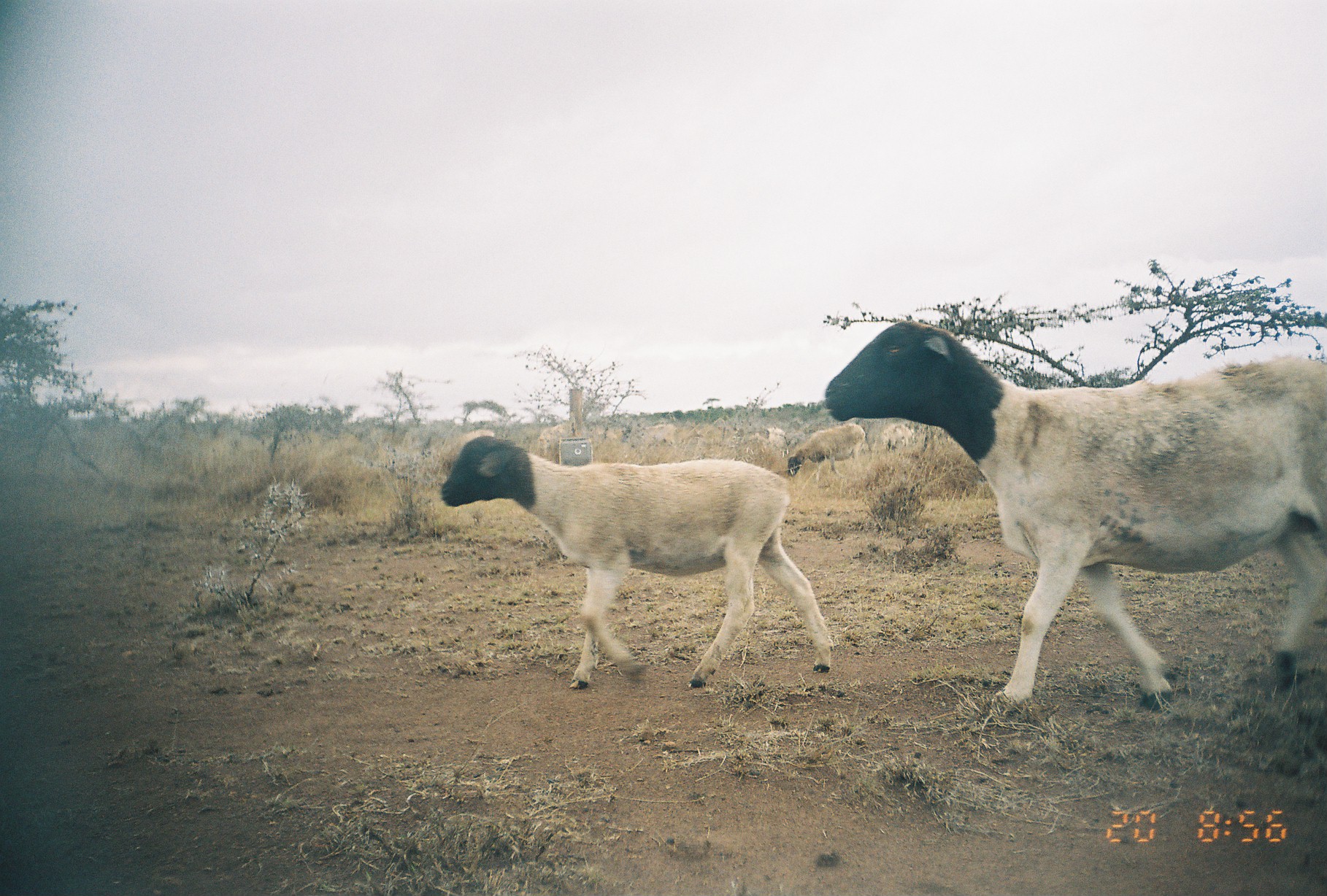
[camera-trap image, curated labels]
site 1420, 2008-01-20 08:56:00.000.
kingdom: Animalia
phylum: Chordata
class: Mammalia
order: Artiodactyla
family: Bovidae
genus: Ovis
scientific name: Ovis aries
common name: domestic sheep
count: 12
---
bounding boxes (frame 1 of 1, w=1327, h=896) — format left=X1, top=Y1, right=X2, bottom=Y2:
ovis aries: left=822, top=318, right=1324, bottom=708; left=437, top=433, right=831, bottom=690; left=786, top=423, right=866, bottom=476; left=878, top=420, right=916, bottom=452; left=765, top=426, right=789, bottom=458